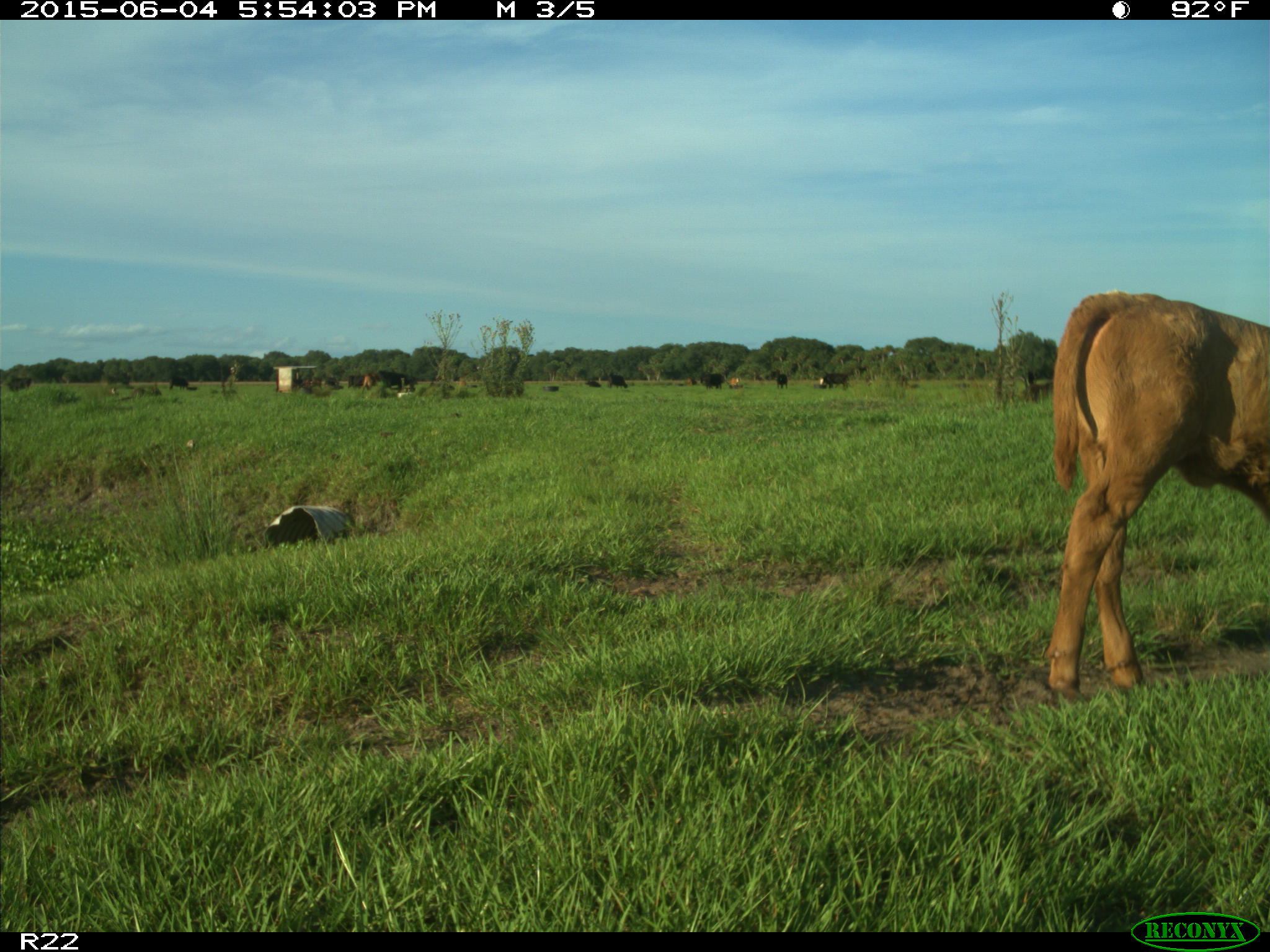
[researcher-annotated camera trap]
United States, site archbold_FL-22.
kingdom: Animalia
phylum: Chordata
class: Mammalia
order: Artiodactyla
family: Bovidae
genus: Bos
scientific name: Bos taurus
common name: domestic cow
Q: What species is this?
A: Bos taurus (domestic cow).